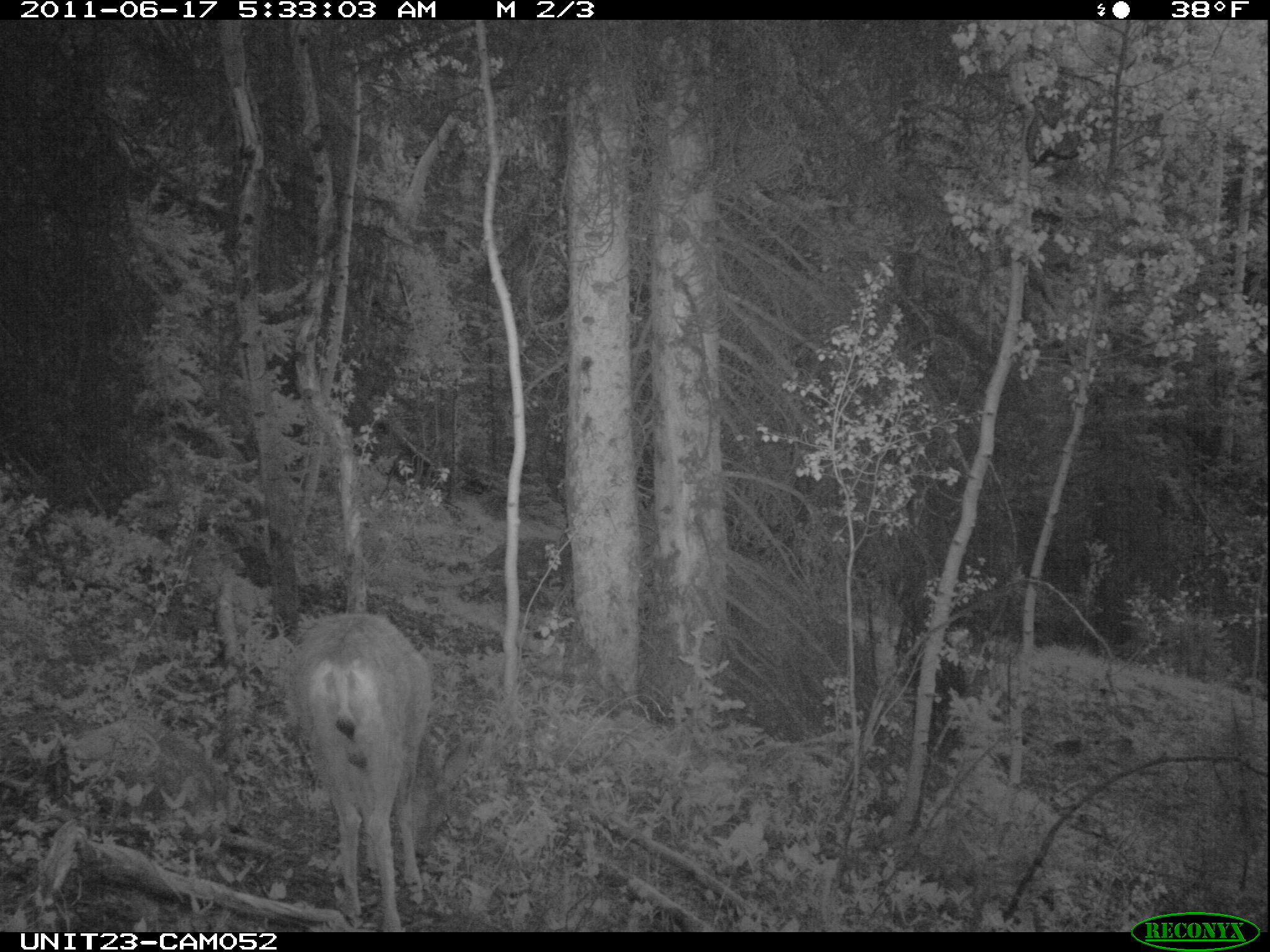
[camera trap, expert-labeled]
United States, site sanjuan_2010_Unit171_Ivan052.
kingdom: Animalia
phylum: Chordata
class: Mammalia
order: Artiodactyla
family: Cervidae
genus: Odocoileus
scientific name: Odocoileus hemionus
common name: mule deer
Odocoileus hemionus (mule deer).